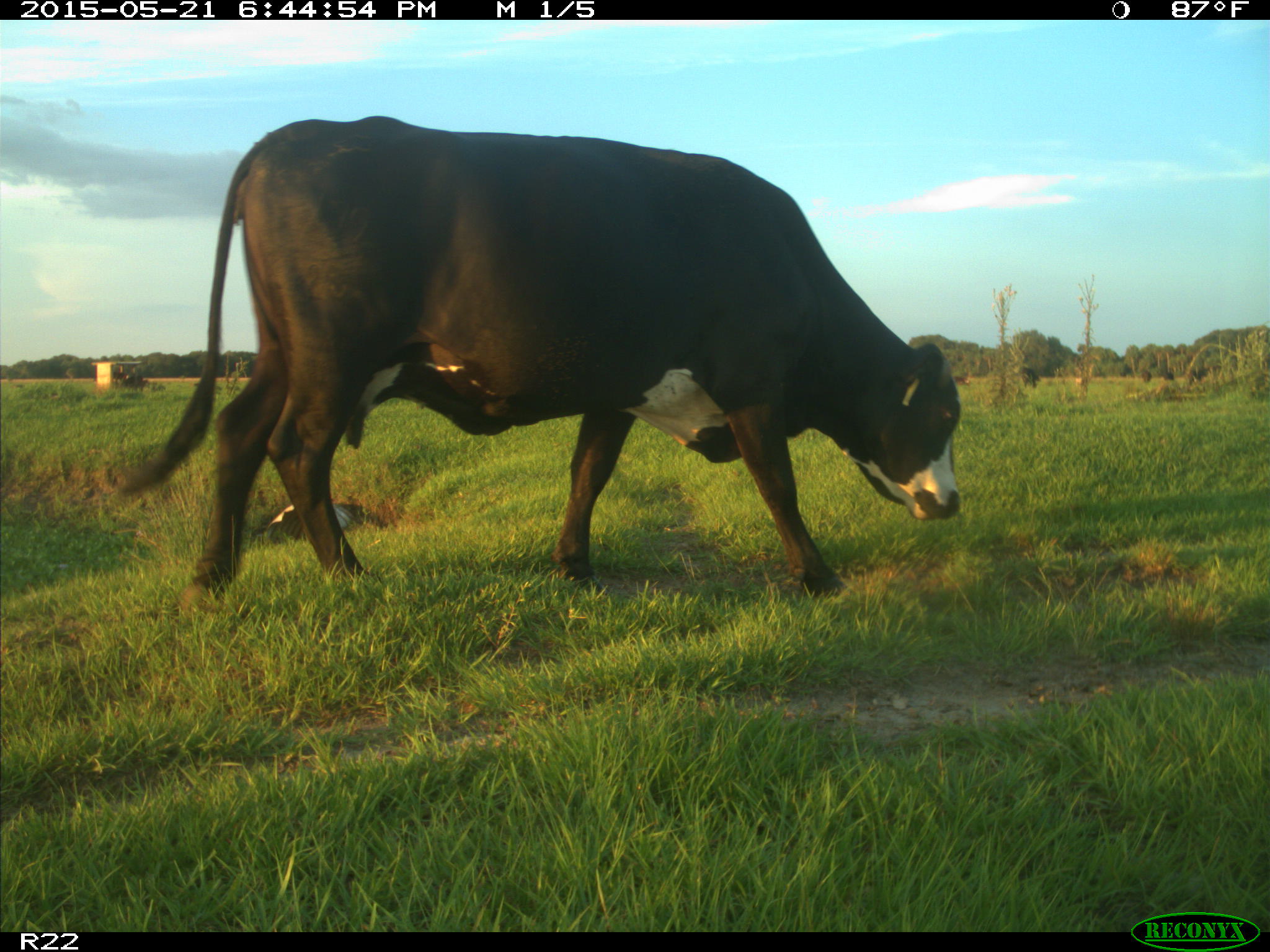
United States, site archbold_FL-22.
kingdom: Animalia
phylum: Chordata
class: Mammalia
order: Artiodactyla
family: Bovidae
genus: Bos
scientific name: Bos taurus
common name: domestic cow